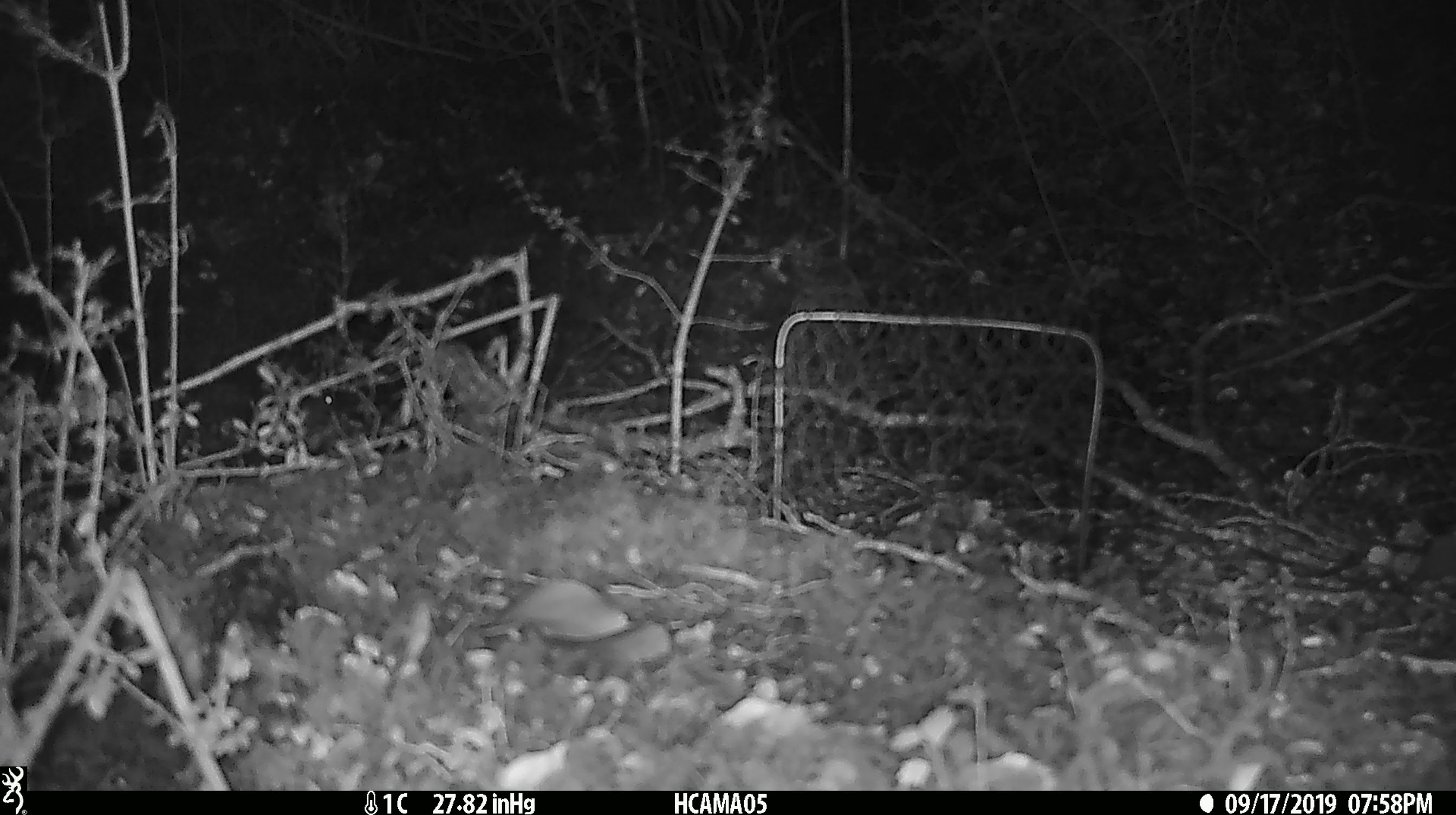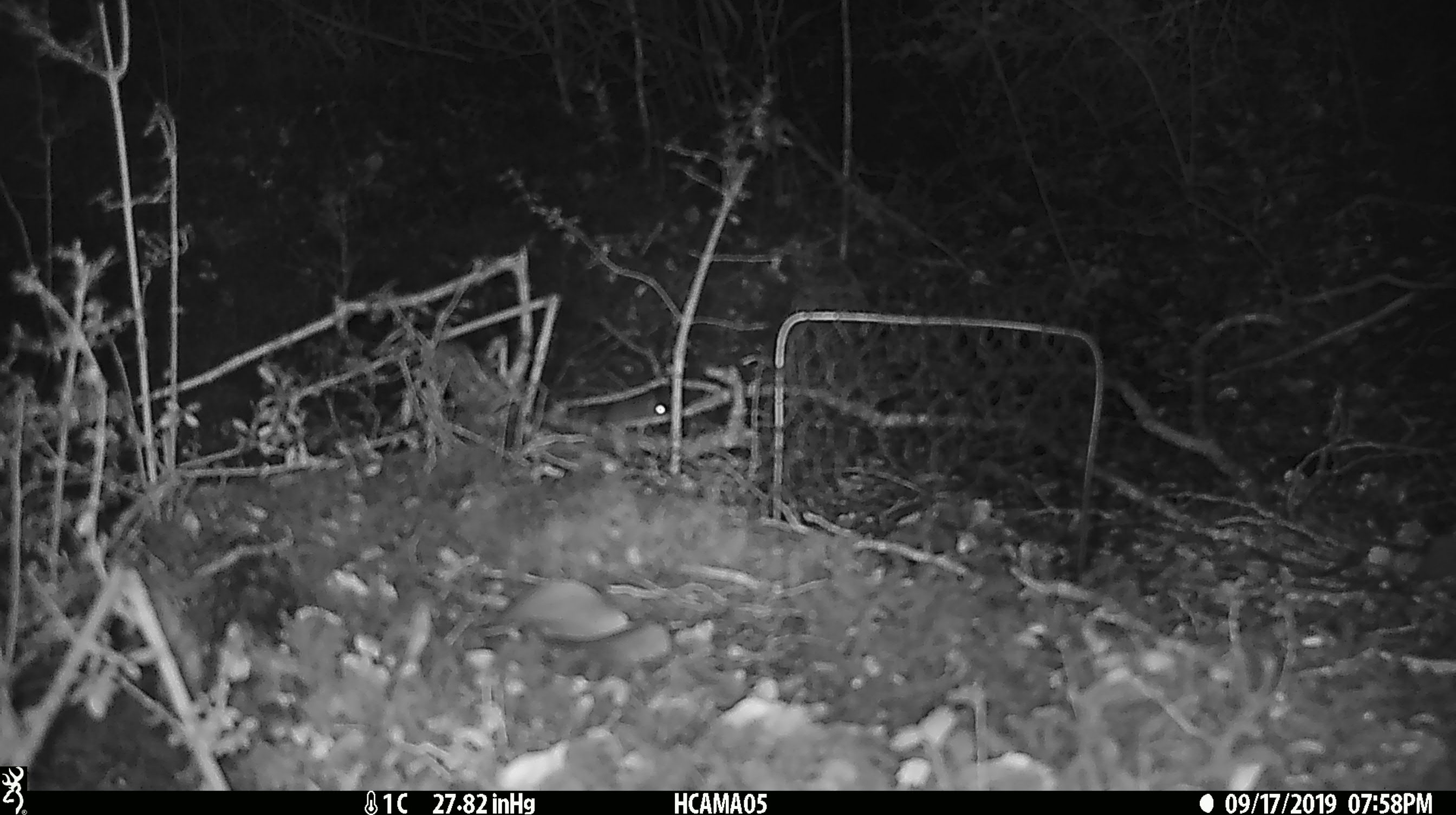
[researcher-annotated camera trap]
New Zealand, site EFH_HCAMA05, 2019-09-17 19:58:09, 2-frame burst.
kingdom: Animalia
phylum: Chordata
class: Mammalia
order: Rodentia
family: Muridae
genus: Mus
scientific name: Mus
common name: mouse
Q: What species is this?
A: Mouse (Mus).